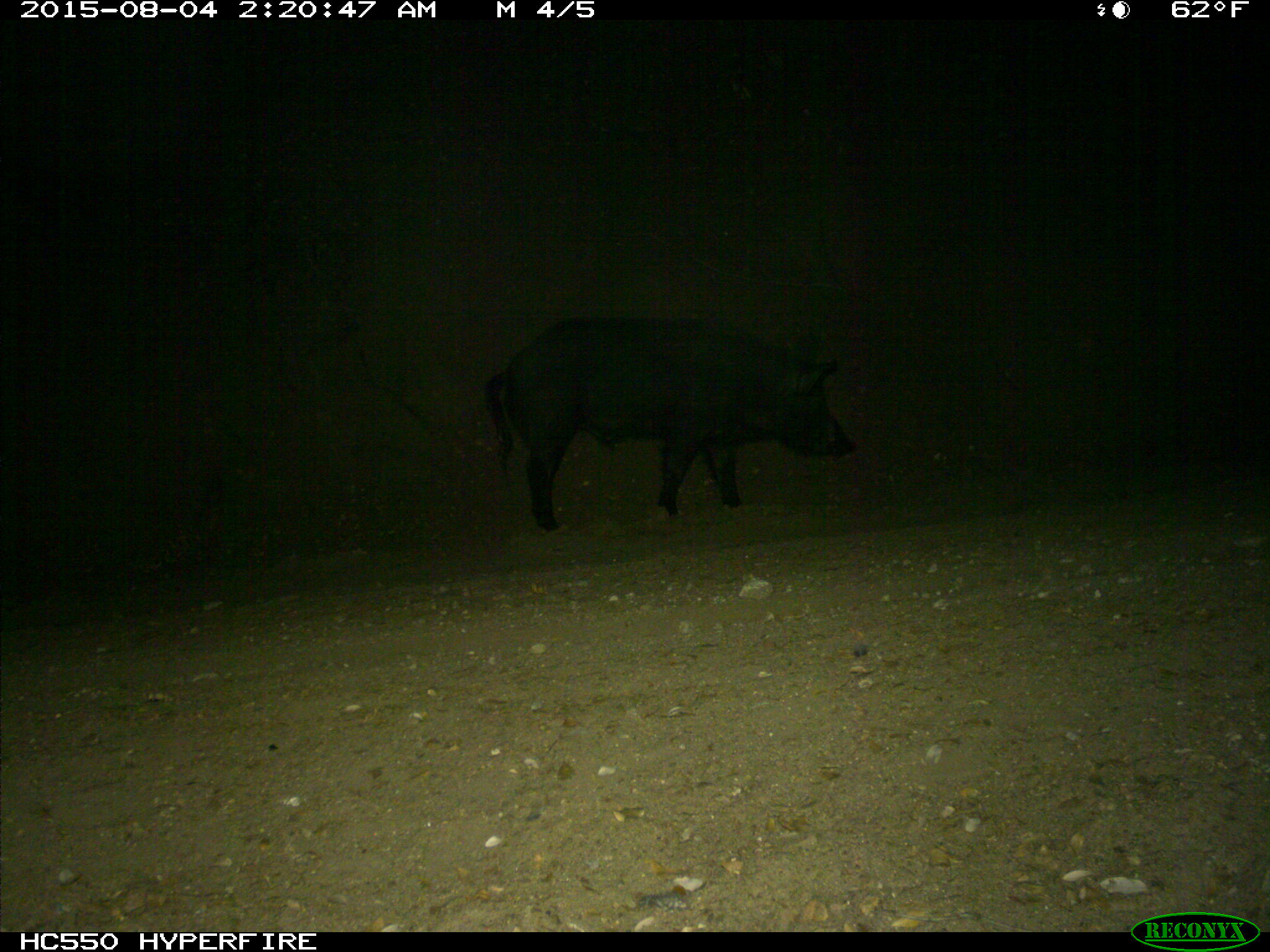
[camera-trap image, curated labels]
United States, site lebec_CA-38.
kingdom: Animalia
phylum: Chordata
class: Mammalia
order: Artiodactyla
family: Suidae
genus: Sus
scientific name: Sus scrofa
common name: wild boar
Sus scrofa (wild boar).